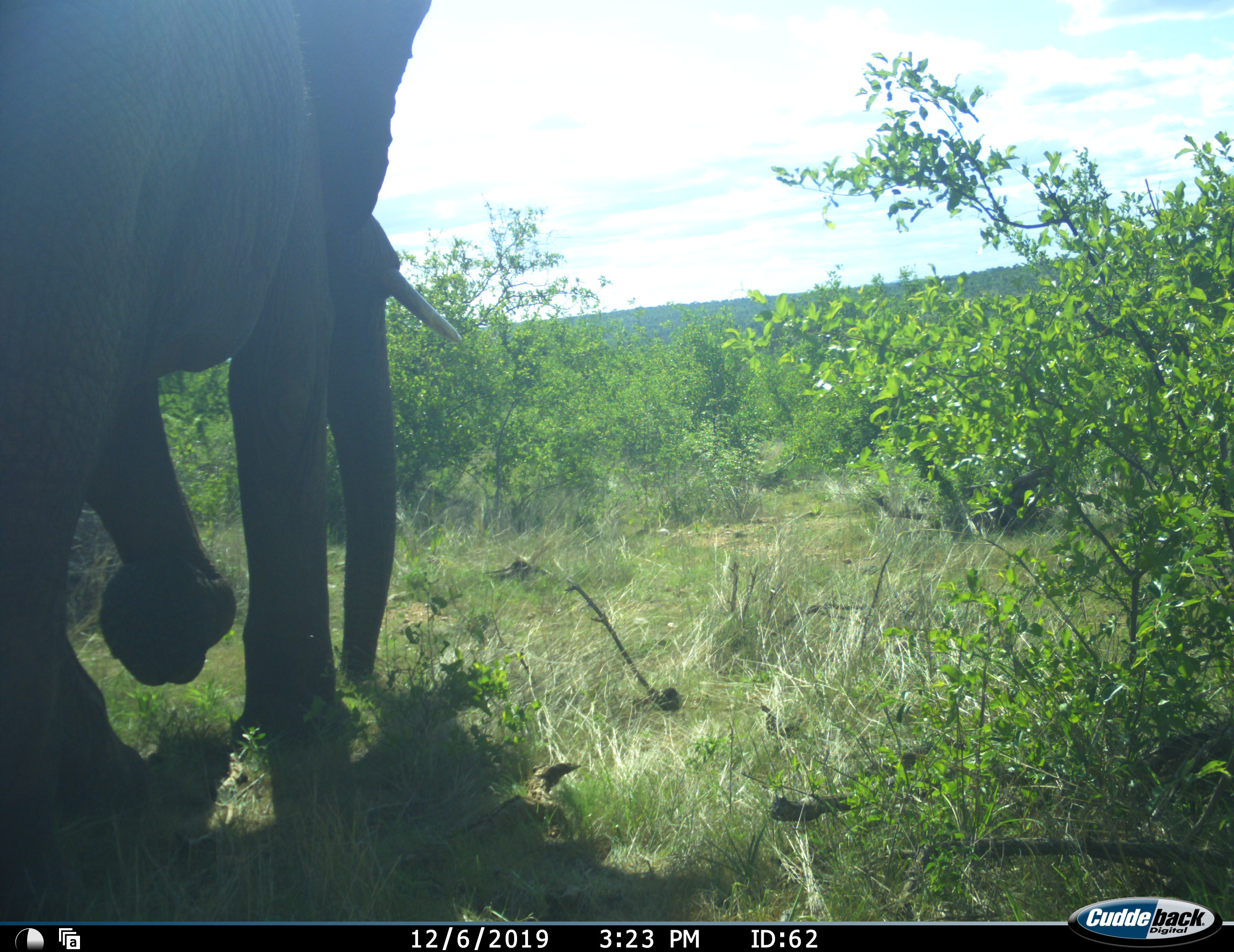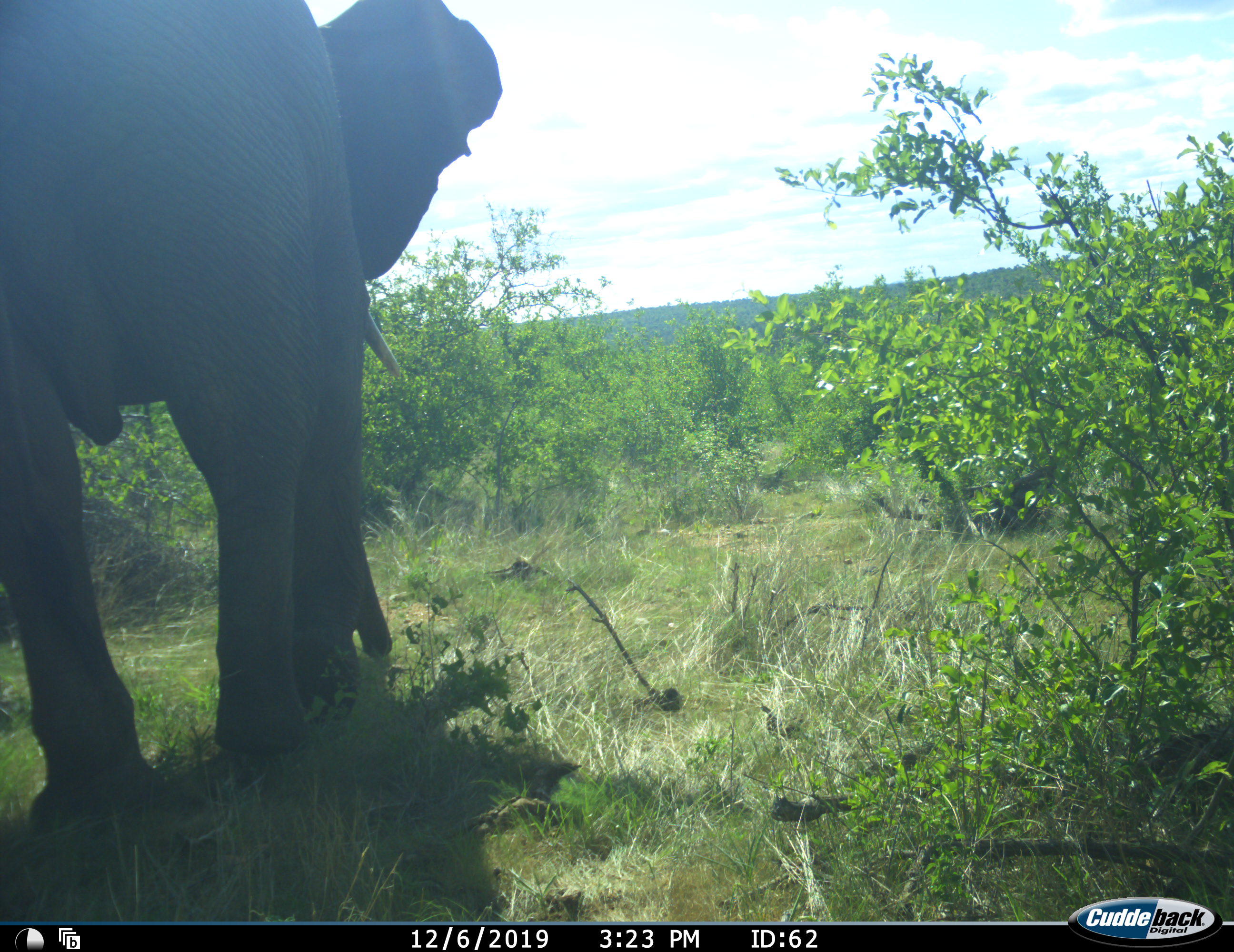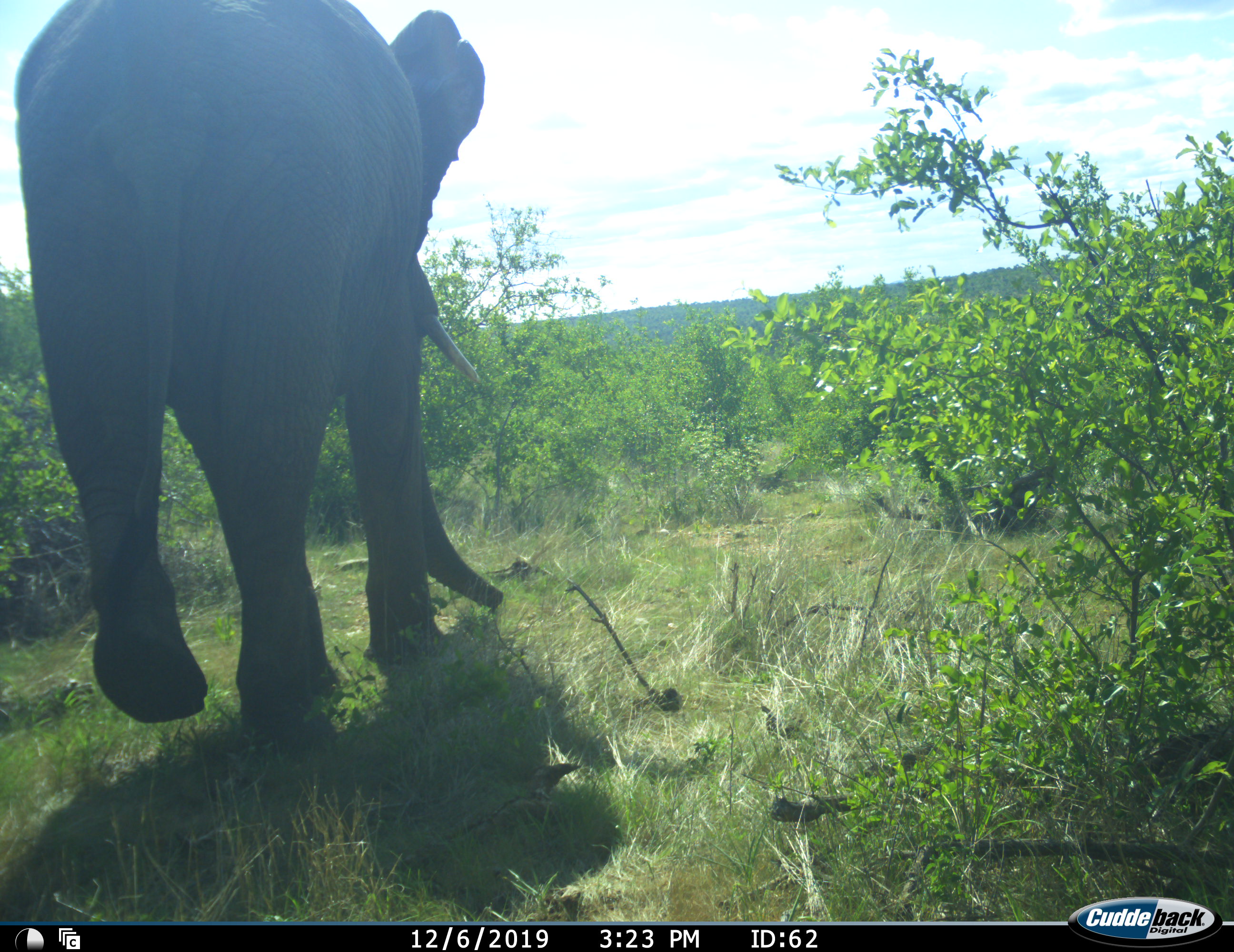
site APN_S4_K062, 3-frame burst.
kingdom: Animalia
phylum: Chordata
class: Mammalia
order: Proboscidea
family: Elephantidae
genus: Loxodonta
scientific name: Loxodonta africana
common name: african bush elephant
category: elephant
Elephant (african bush elephant) (Loxodonta africana), count 1. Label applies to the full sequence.